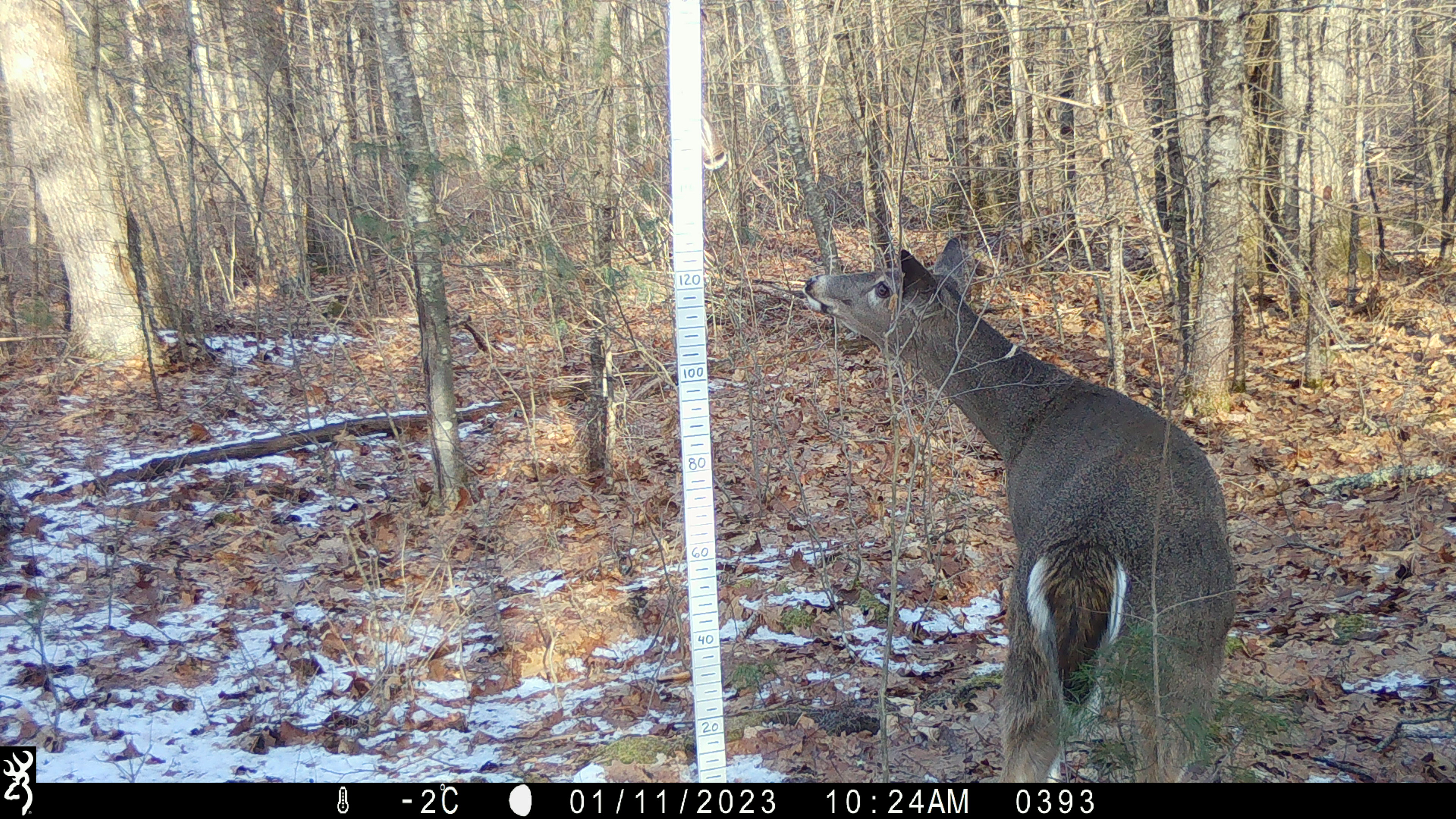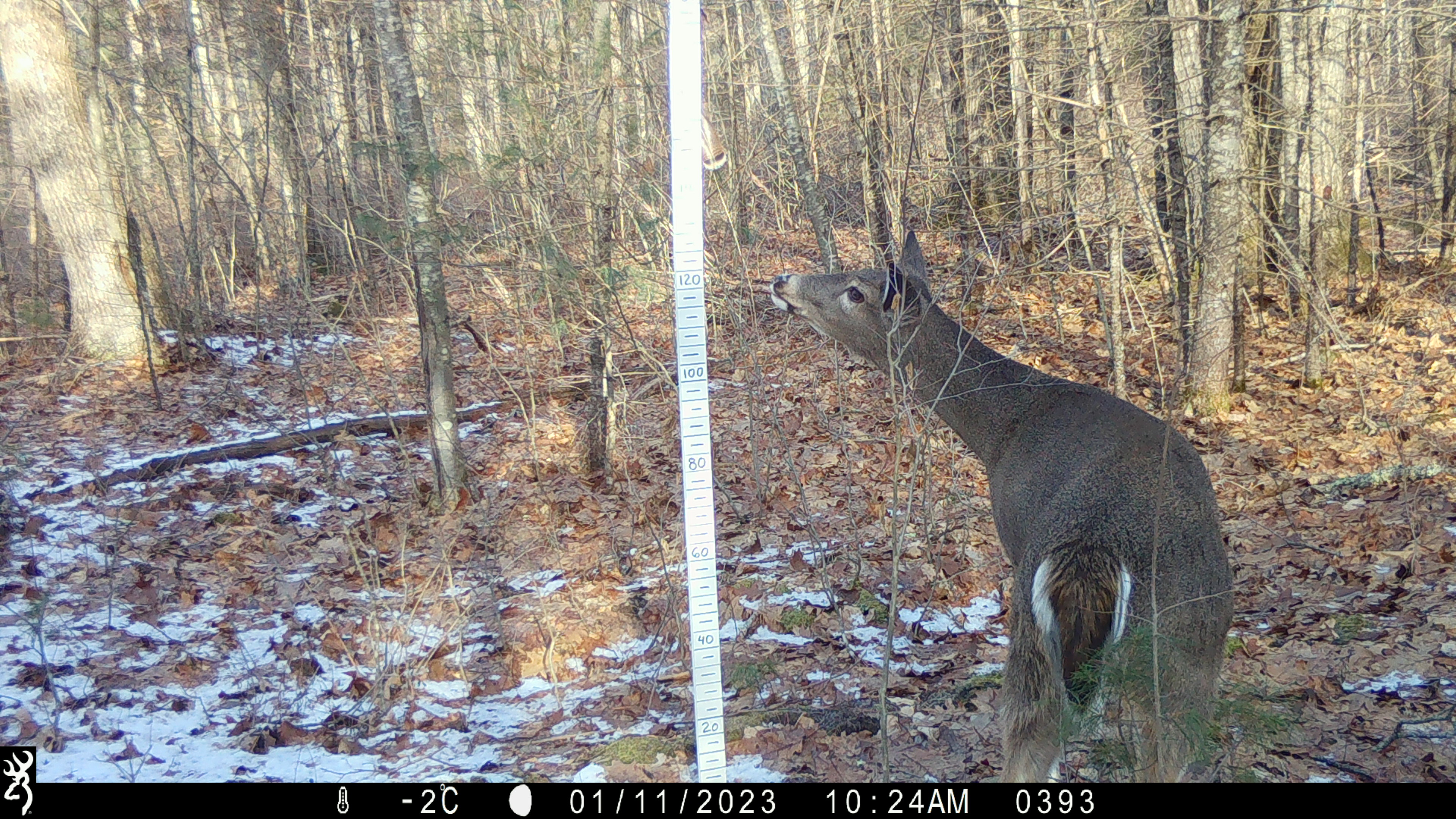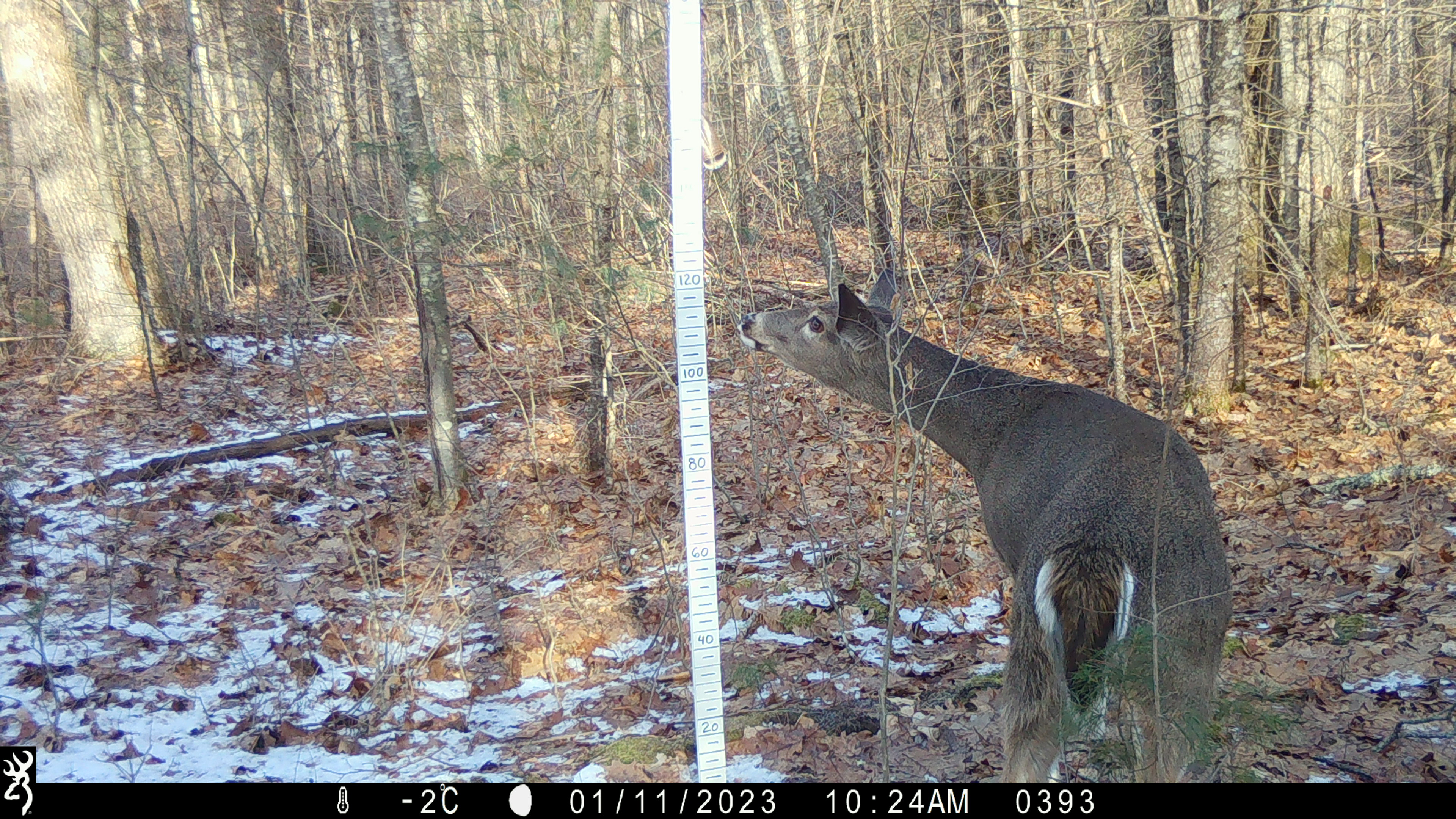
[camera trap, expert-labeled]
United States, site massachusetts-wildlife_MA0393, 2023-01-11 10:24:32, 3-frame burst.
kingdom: Animalia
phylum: Chordata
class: Mammalia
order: Artiodactyla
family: Cervidae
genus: Odocoileus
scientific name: Odocoileus virginianus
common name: white-tailed deer